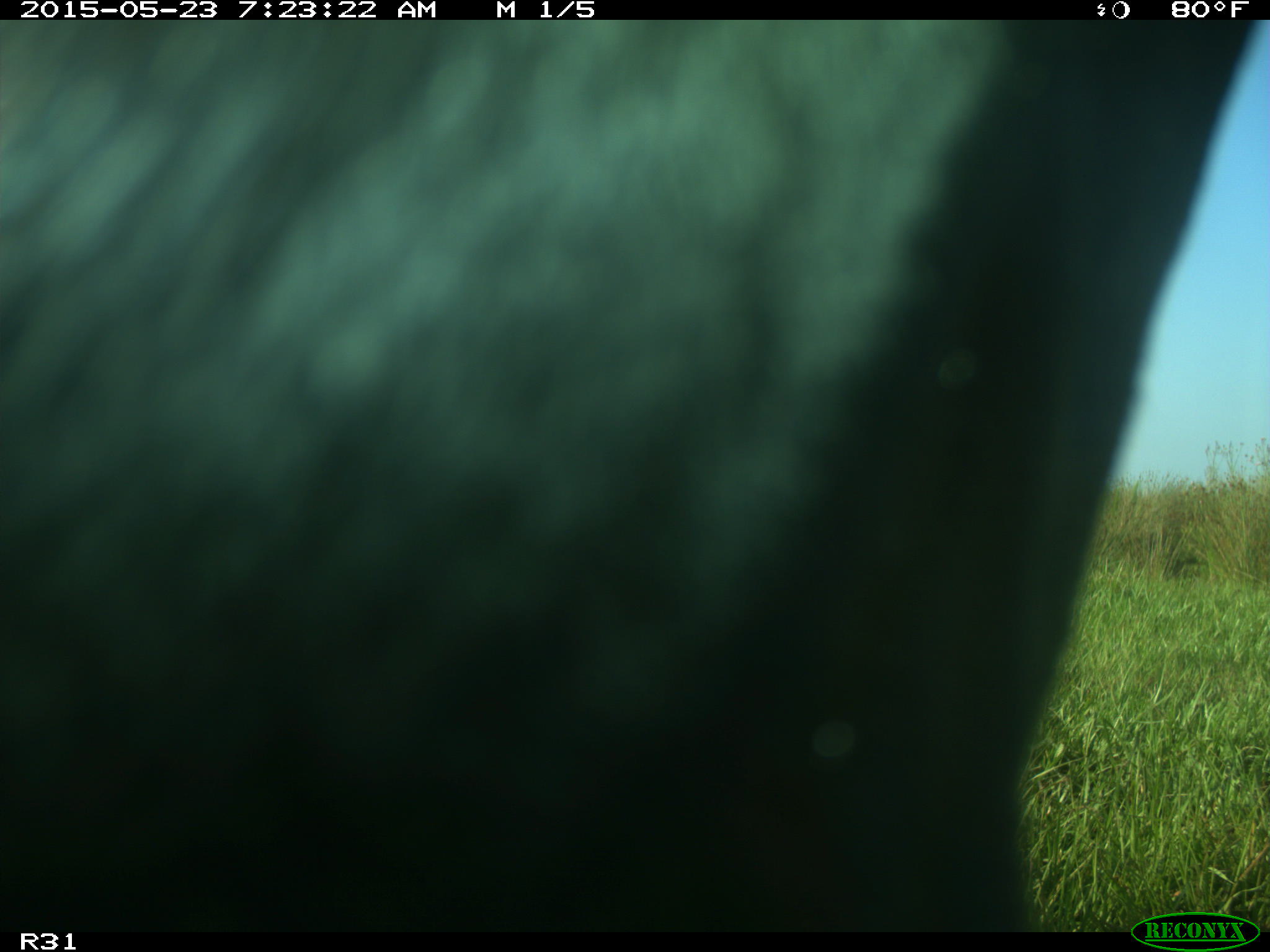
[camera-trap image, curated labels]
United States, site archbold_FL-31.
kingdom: Animalia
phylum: Chordata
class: Mammalia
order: Artiodactyla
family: Bovidae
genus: Bos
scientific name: Bos taurus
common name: domestic cow